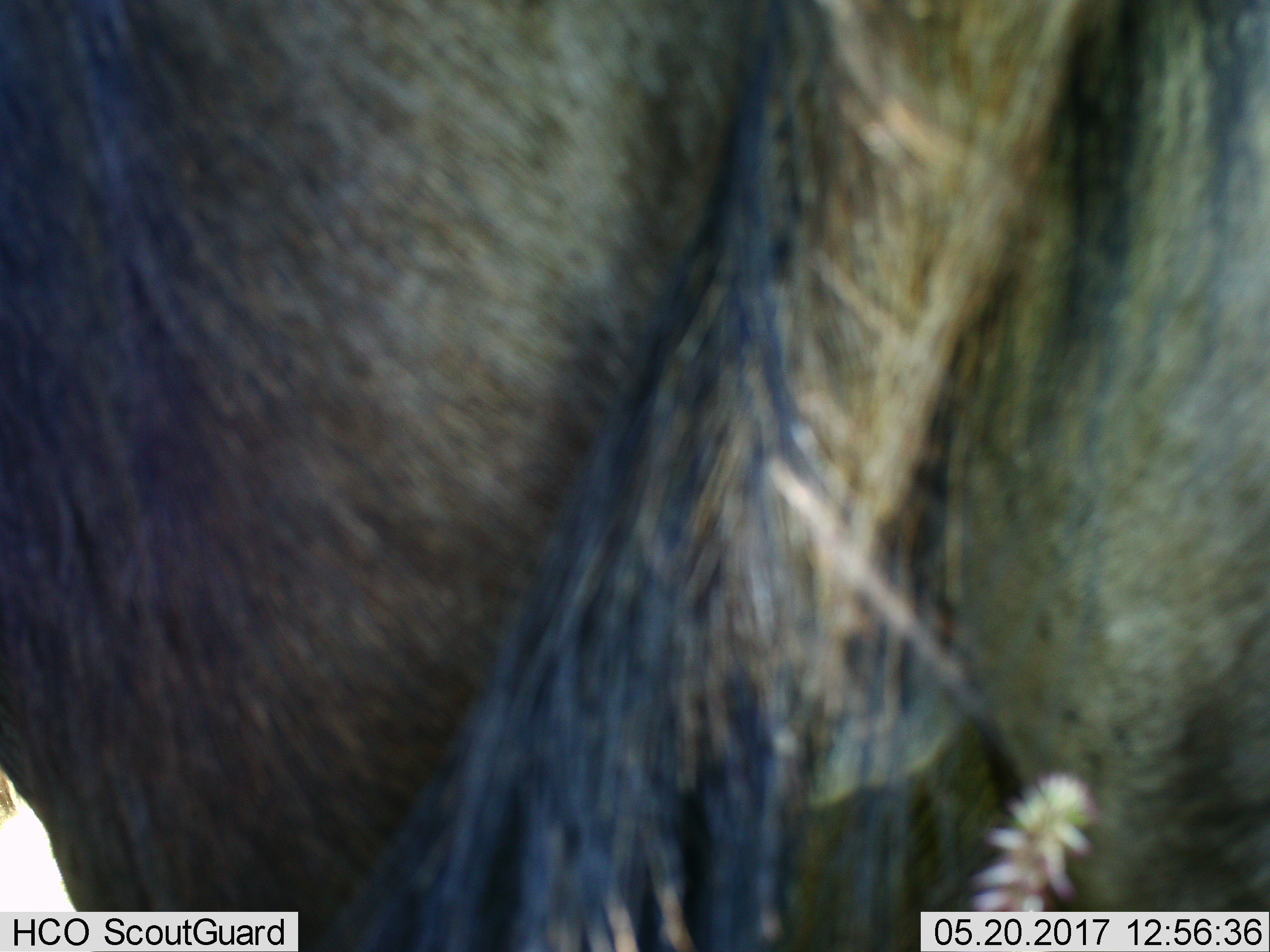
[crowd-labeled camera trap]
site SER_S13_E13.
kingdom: Animalia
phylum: Chordata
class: Mammalia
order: Artiodactyla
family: Bovidae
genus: Connochaetes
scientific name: Connochaetes taurinus taurinus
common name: blue wildebeest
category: wildebeestblue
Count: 1.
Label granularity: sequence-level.